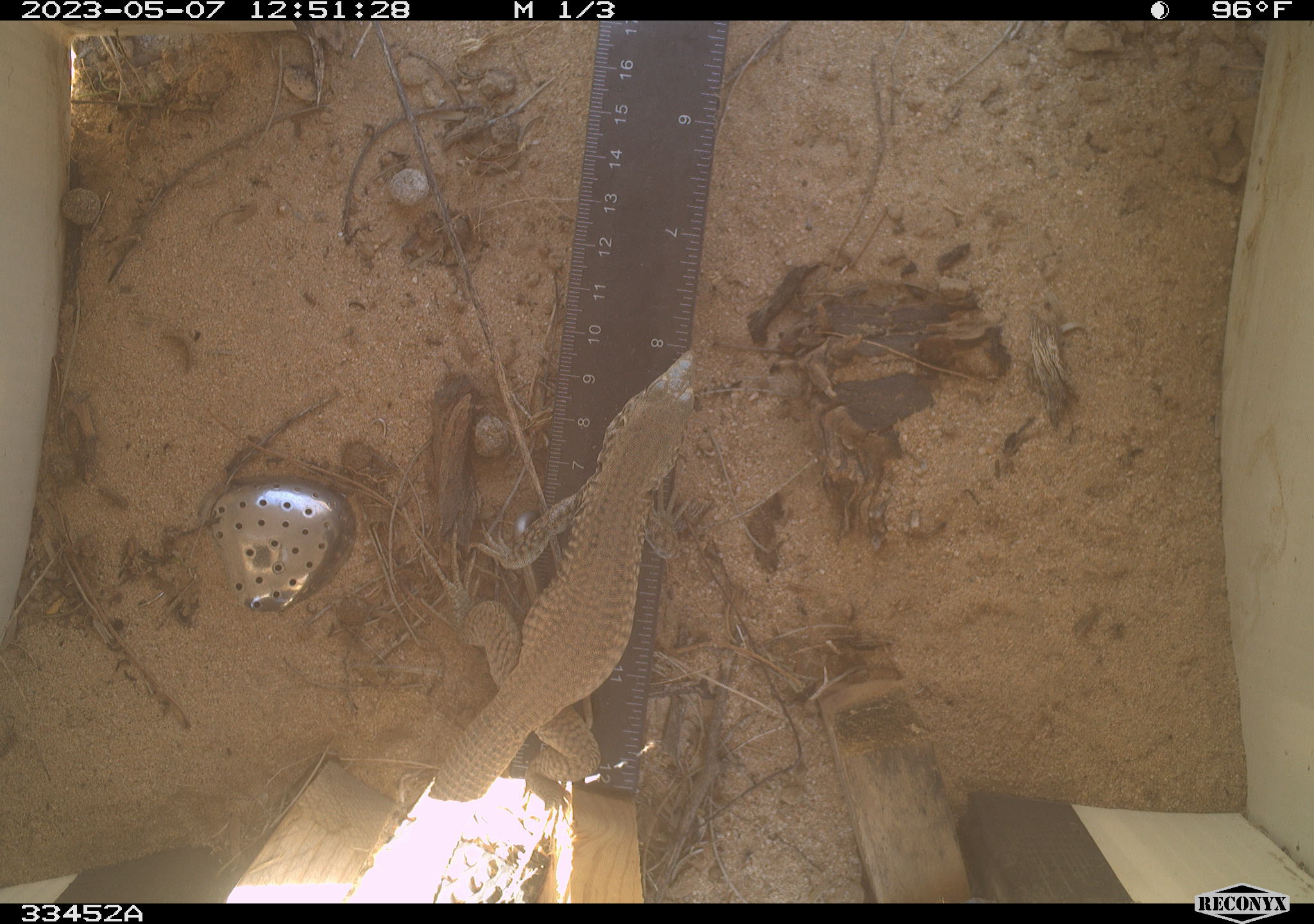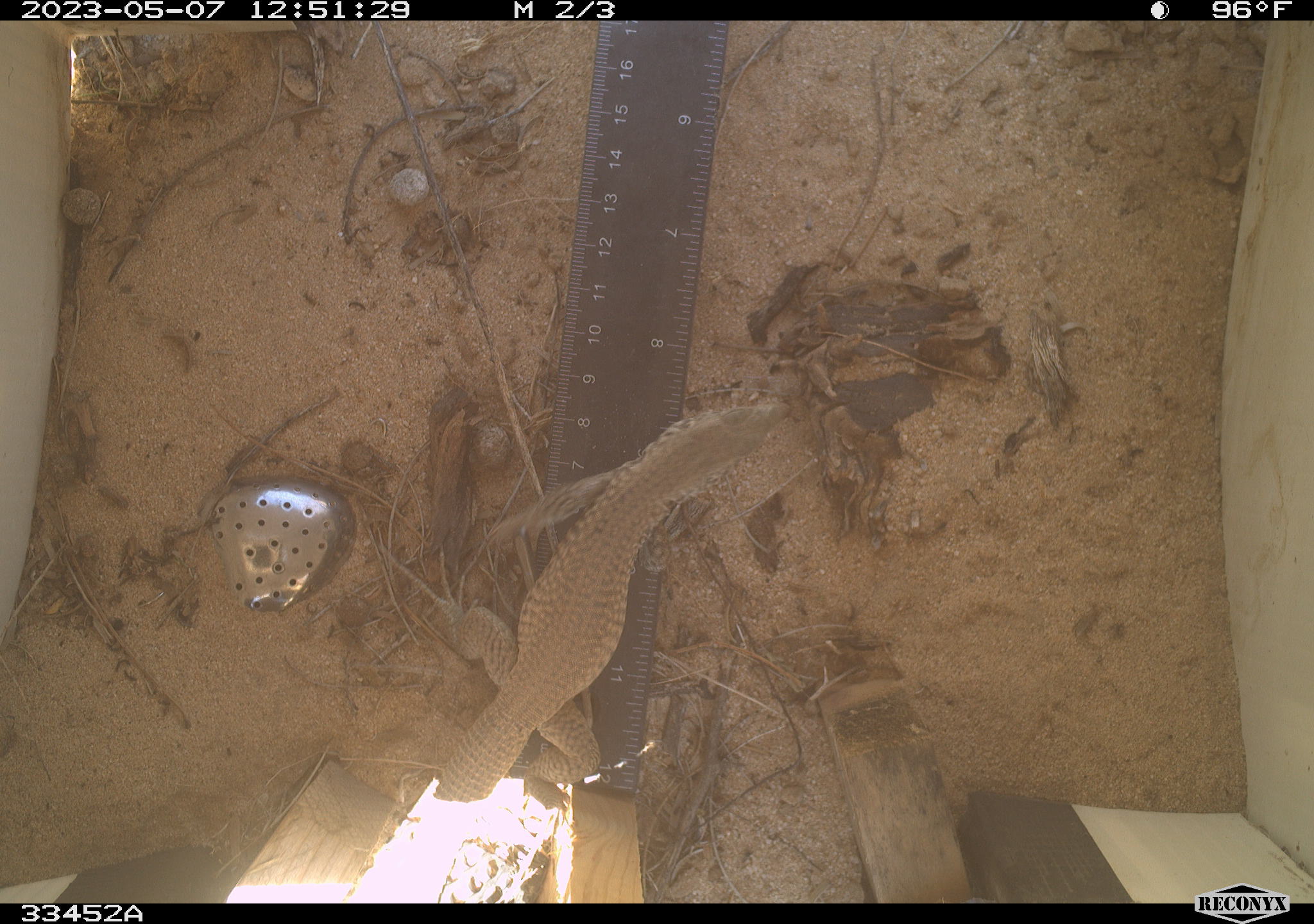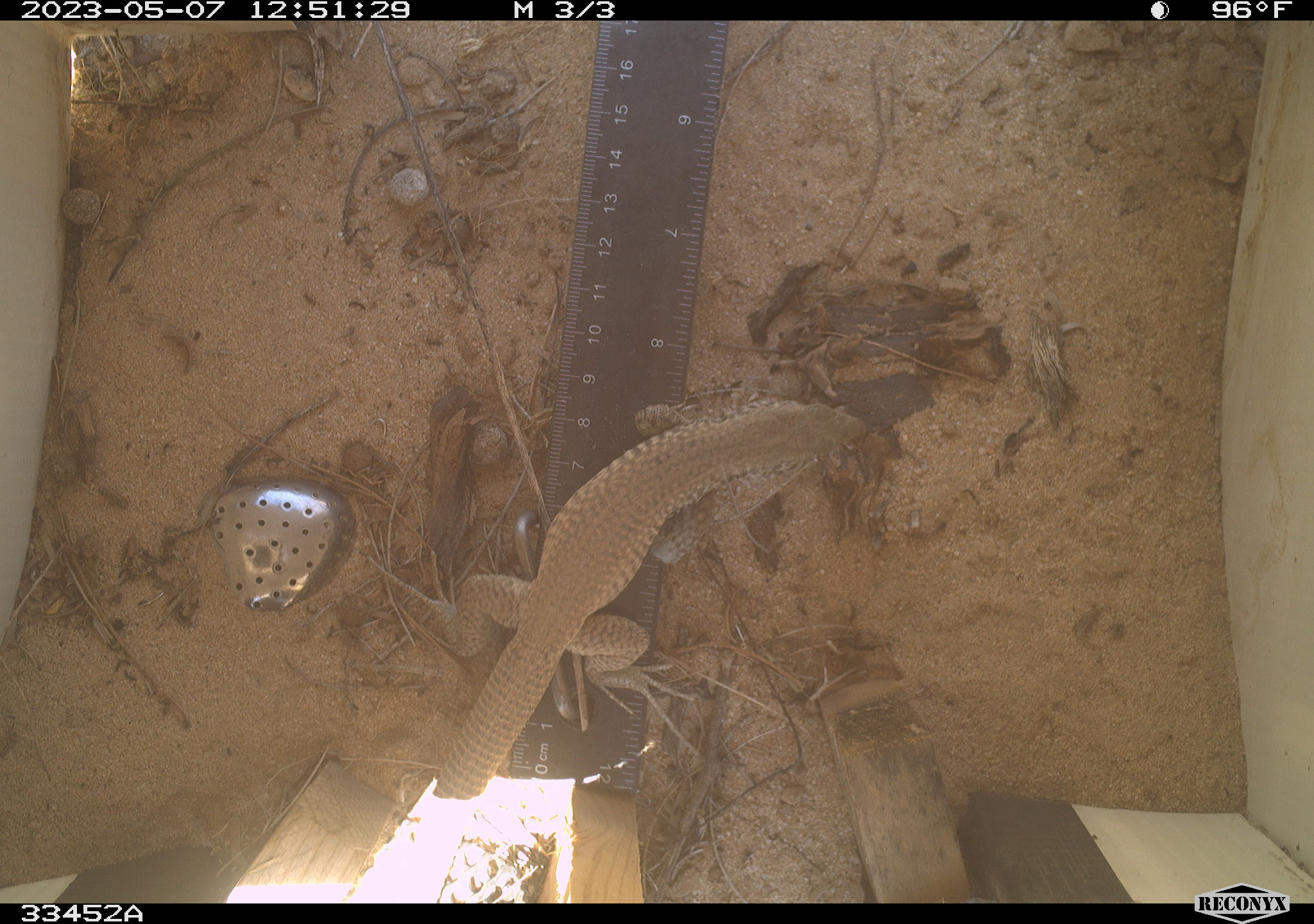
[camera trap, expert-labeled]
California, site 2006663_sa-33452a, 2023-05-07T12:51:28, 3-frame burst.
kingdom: Animalia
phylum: Chordata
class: Reptilia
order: Squamata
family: Teiidae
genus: Aspidoscelis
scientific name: Aspidoscelis tigris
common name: western whiptail